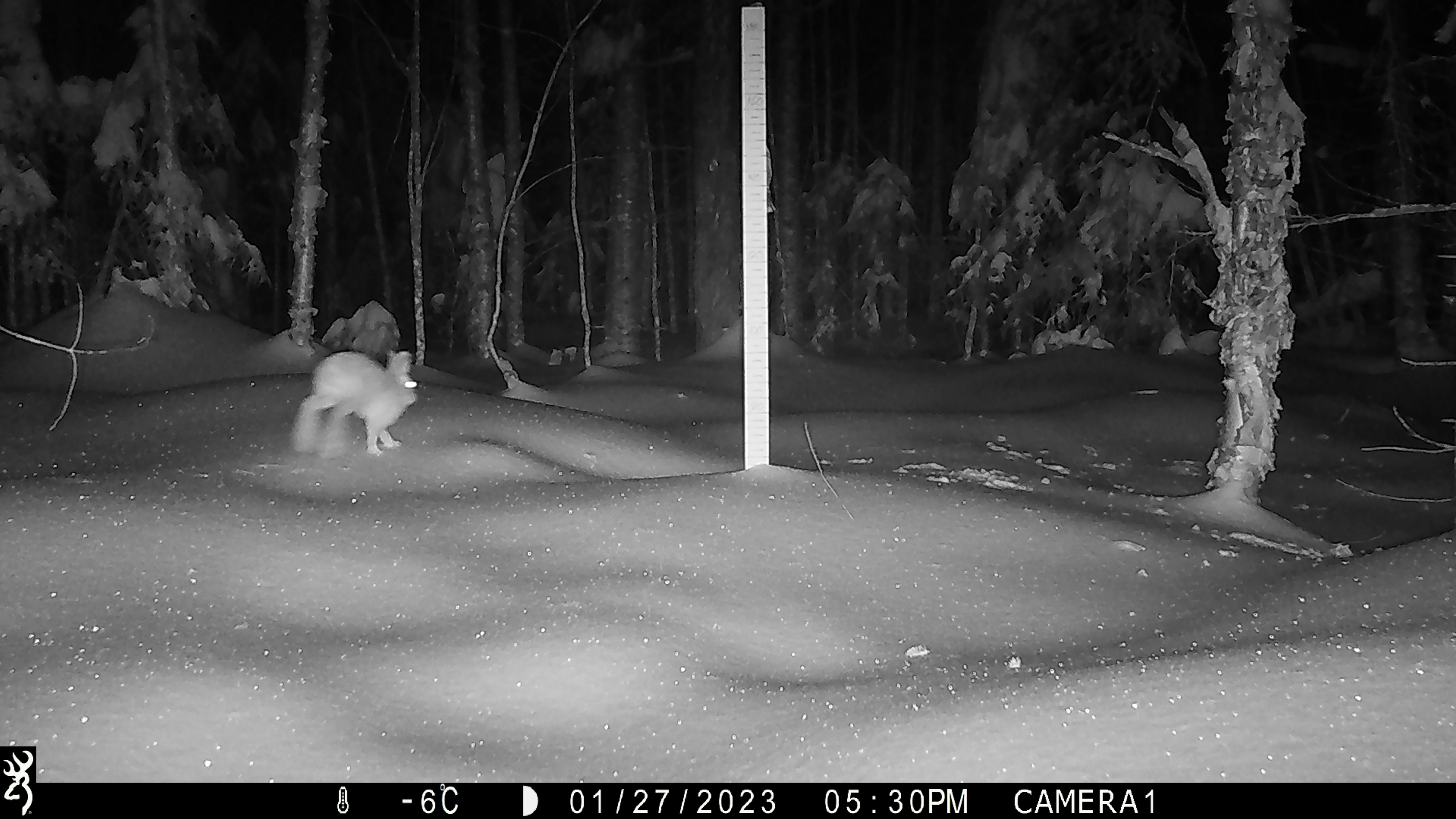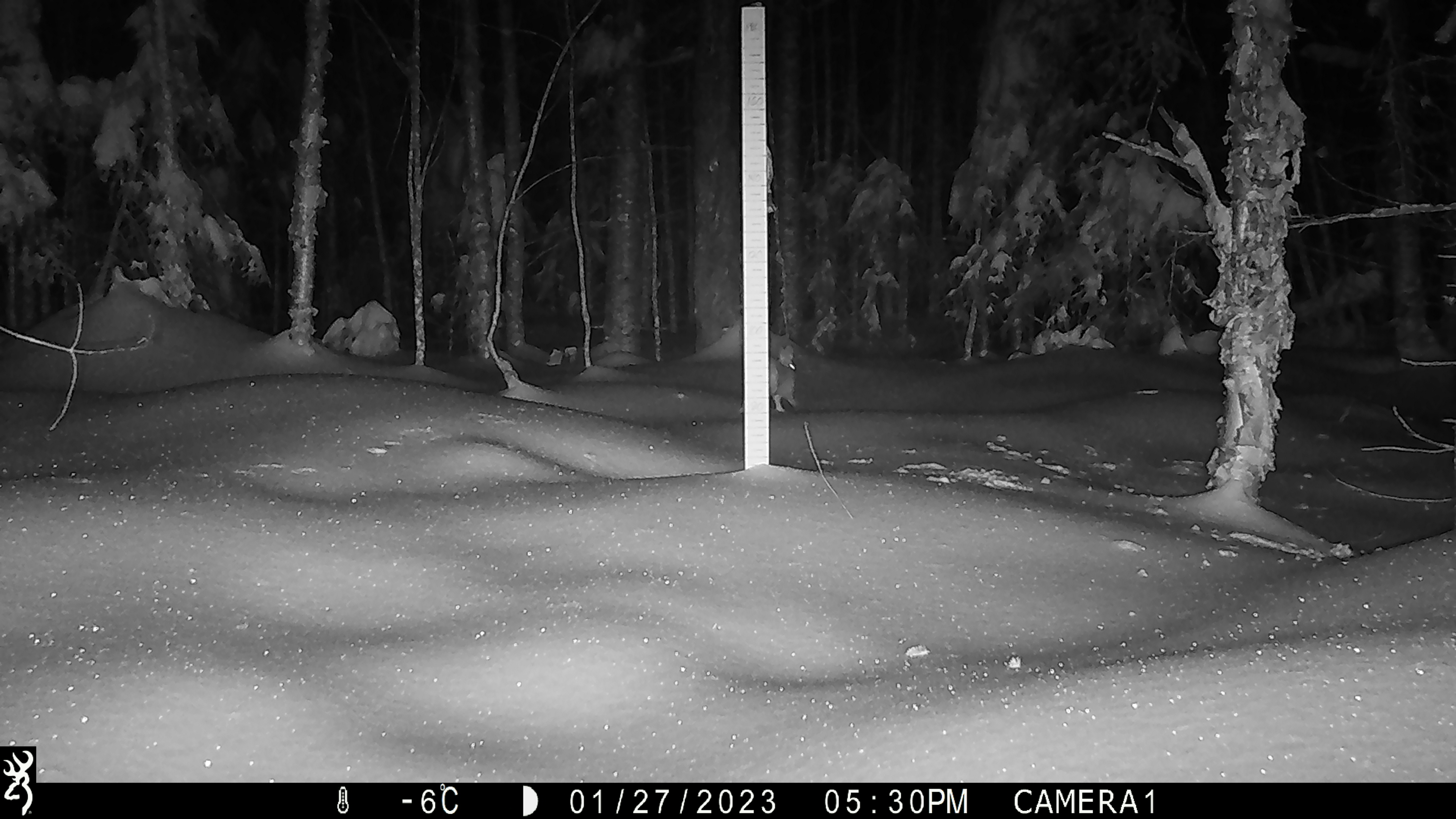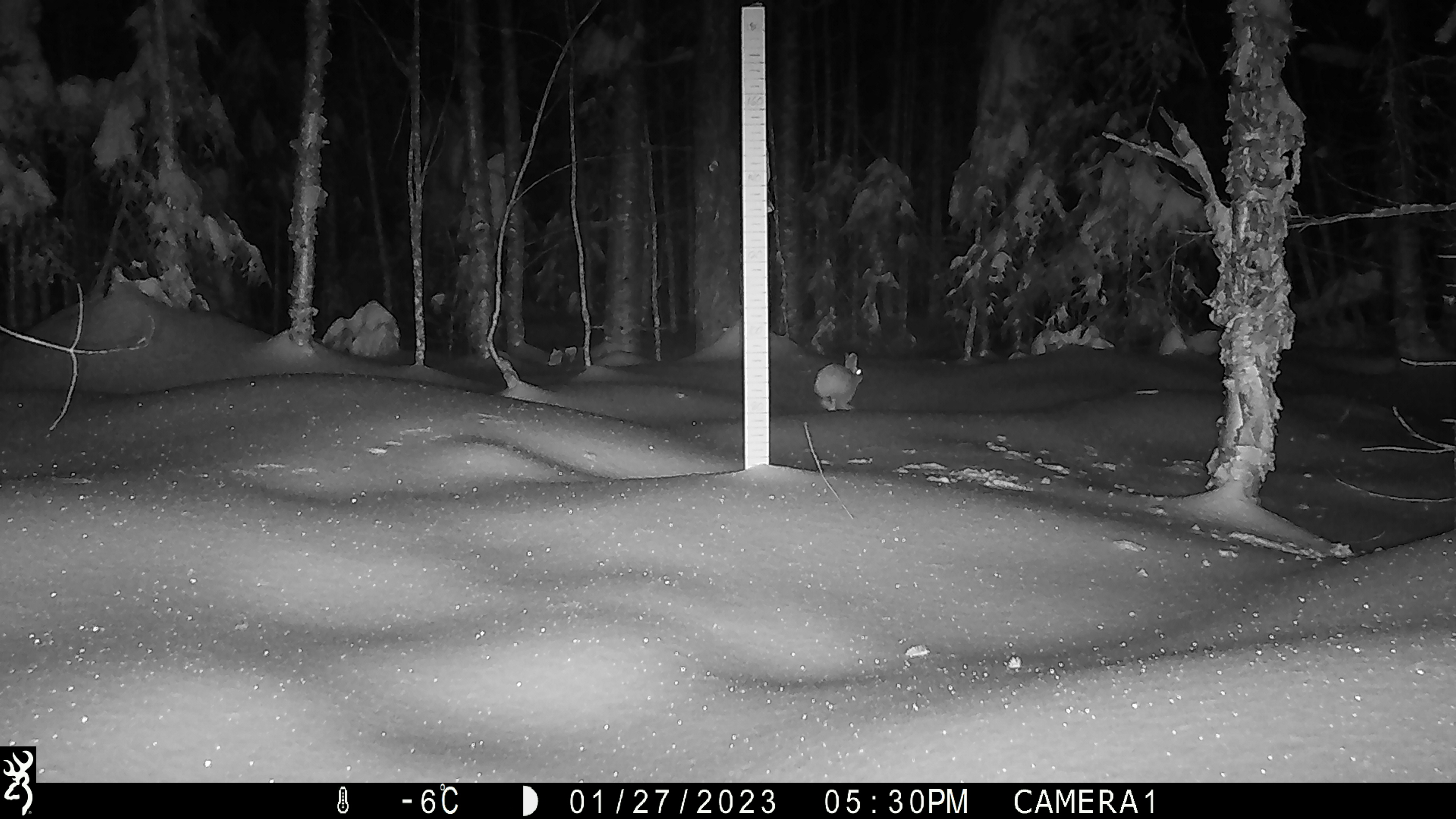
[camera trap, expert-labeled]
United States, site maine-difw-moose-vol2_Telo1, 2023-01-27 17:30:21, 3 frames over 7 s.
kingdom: Animalia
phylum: Chordata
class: Mammalia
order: Carnivora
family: Canidae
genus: Urocyon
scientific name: Urocyon cinereoargenteus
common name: gray fox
Gray fox (Urocyon cinereoargenteus).